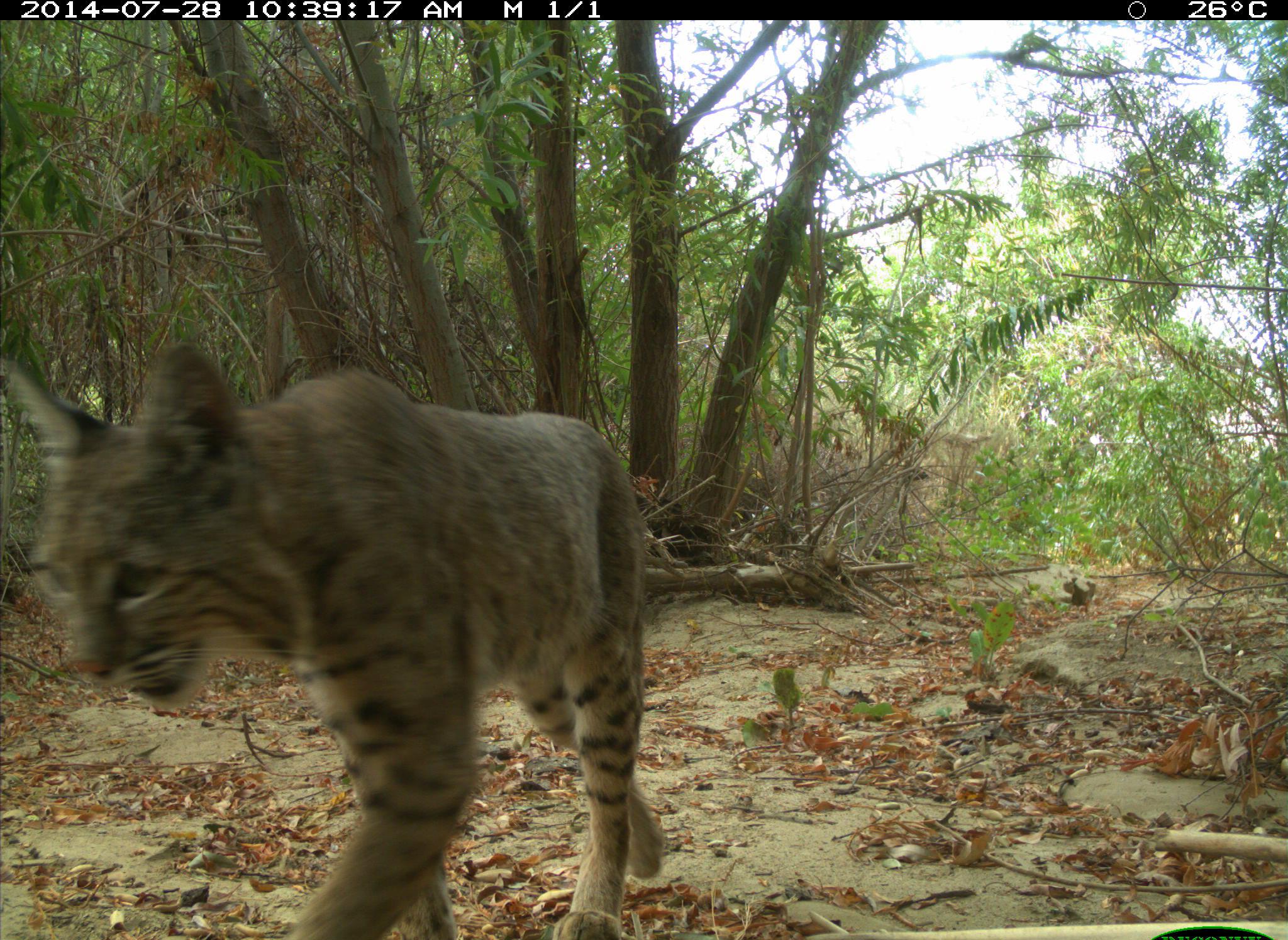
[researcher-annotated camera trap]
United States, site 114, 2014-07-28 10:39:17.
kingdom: Animalia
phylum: Chordata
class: Mammalia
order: Carnivora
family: Felidae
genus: Lynx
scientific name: Lynx rufus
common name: bobcat